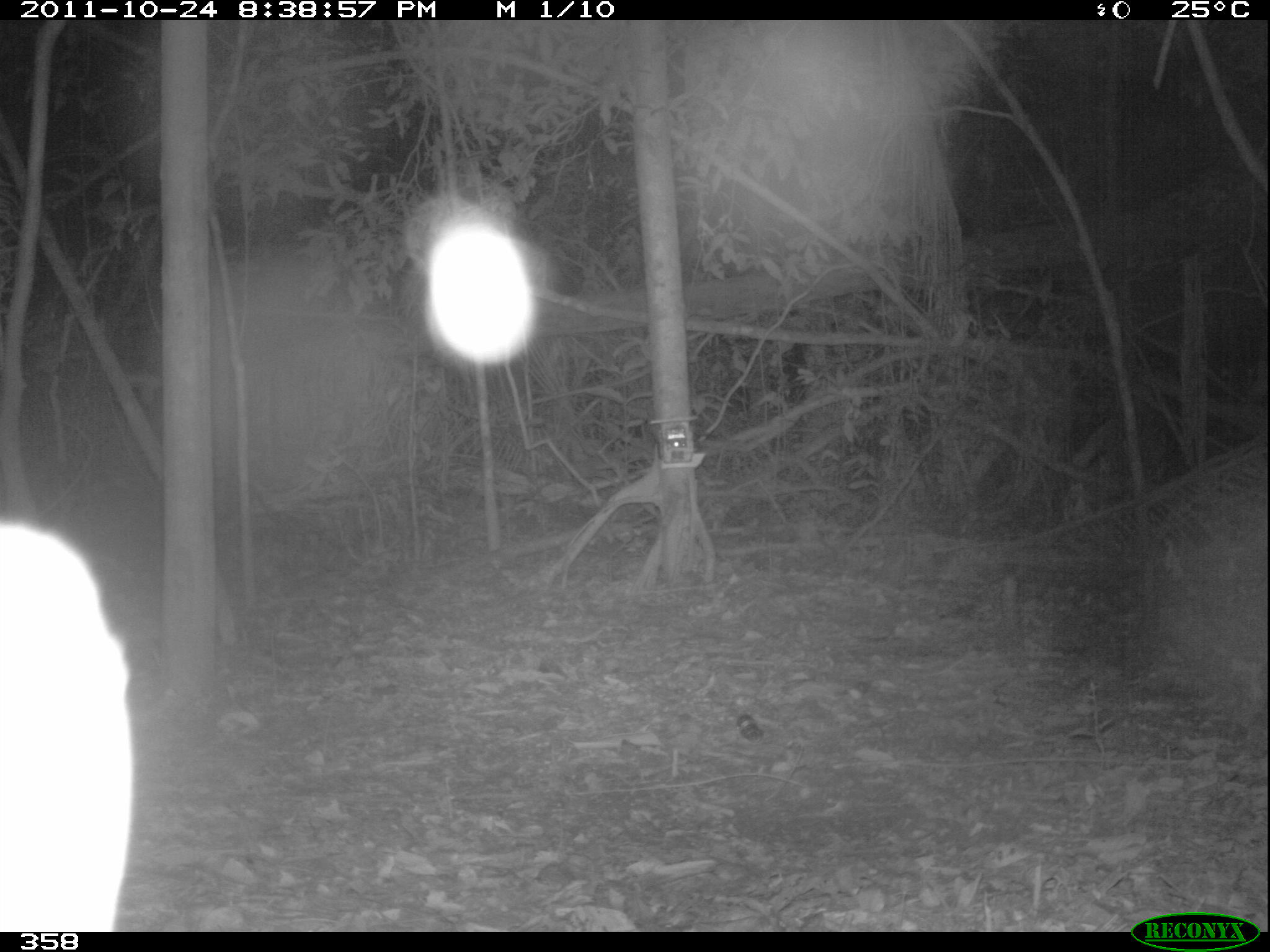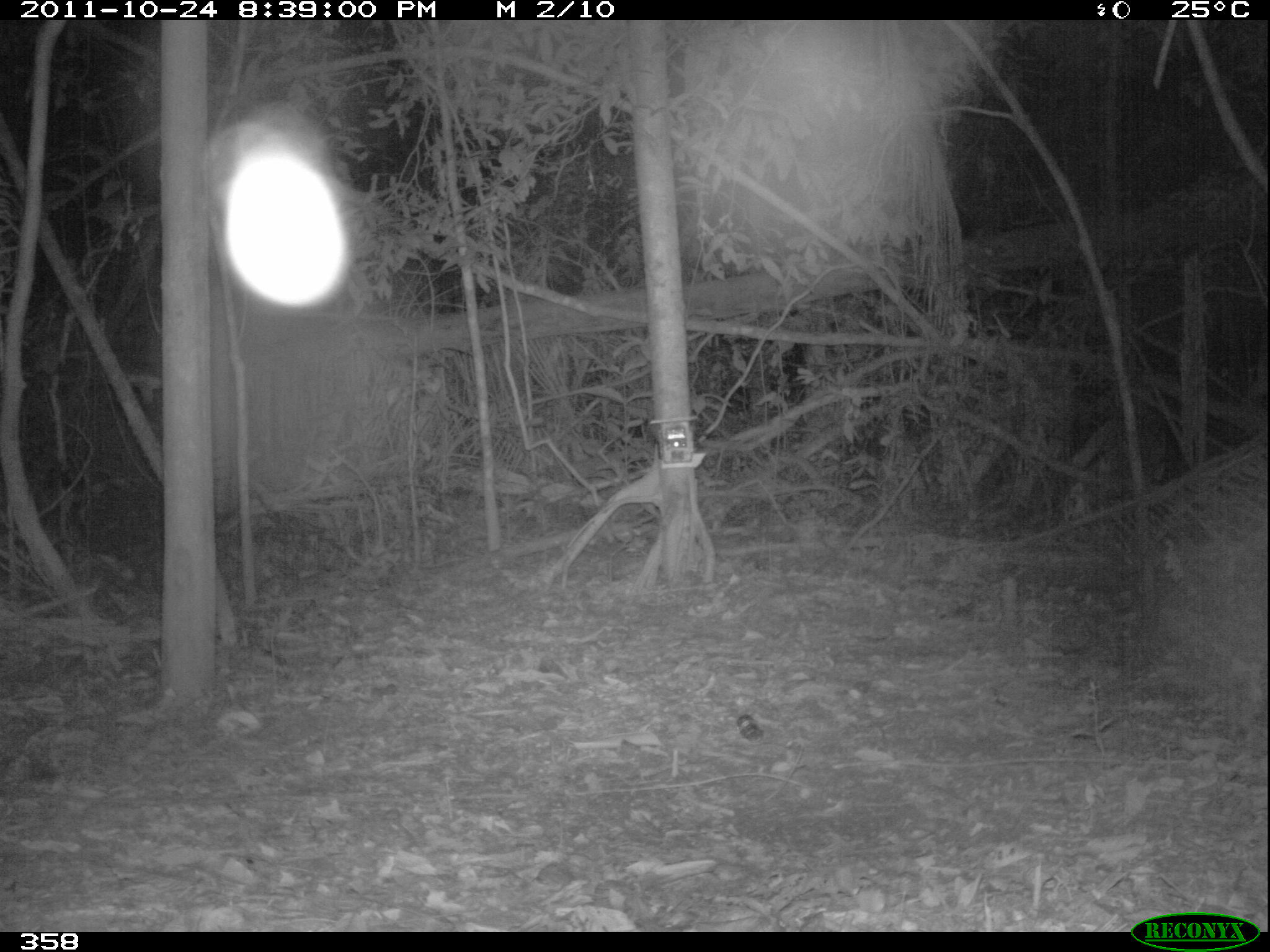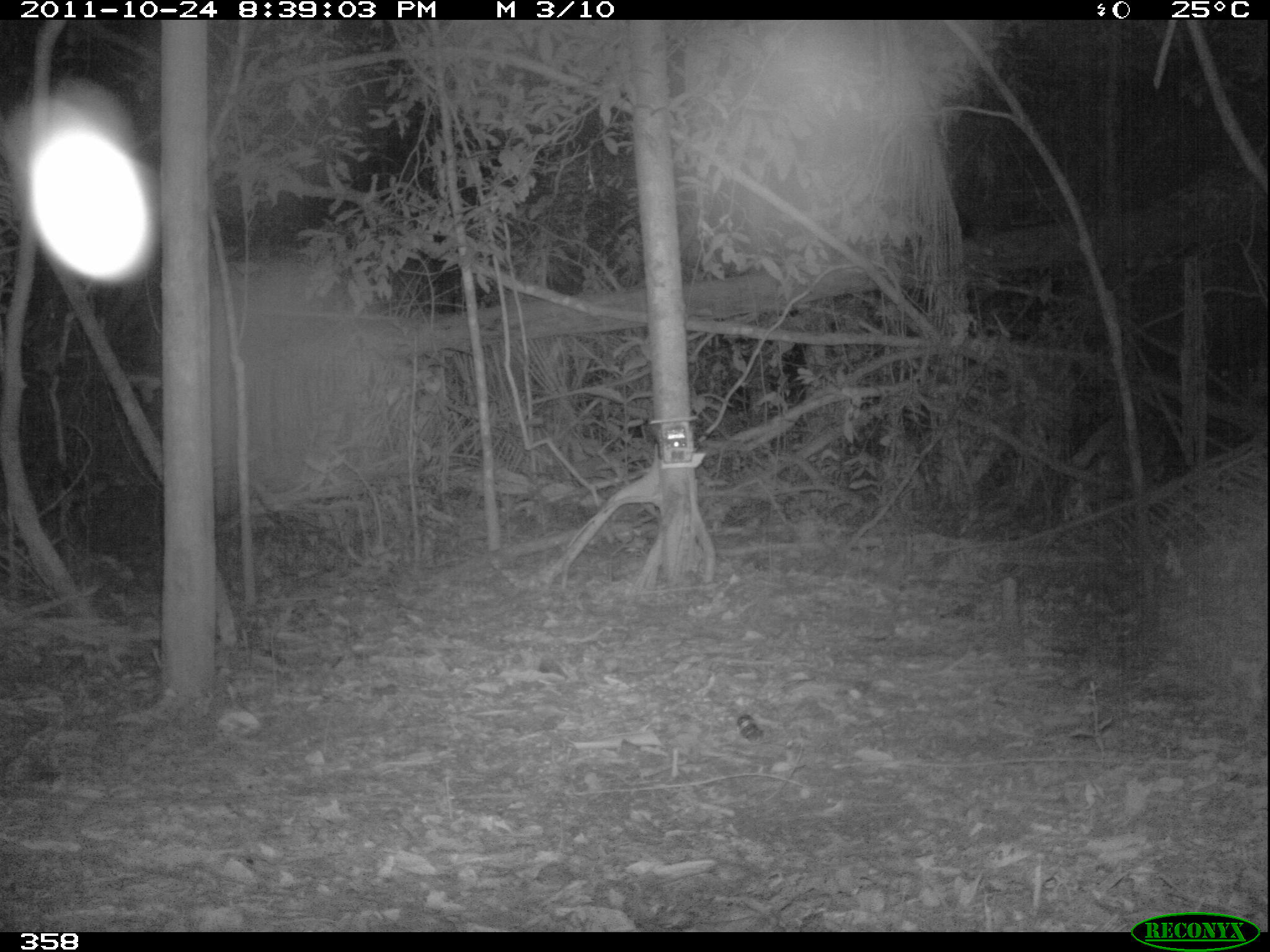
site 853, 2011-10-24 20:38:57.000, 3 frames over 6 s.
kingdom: Animalia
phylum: Chordata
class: Mammalia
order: Carnivora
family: Felidae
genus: Leopardus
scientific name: Leopardus pardalis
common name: ocelot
Leopardus pardalis (ocelot).